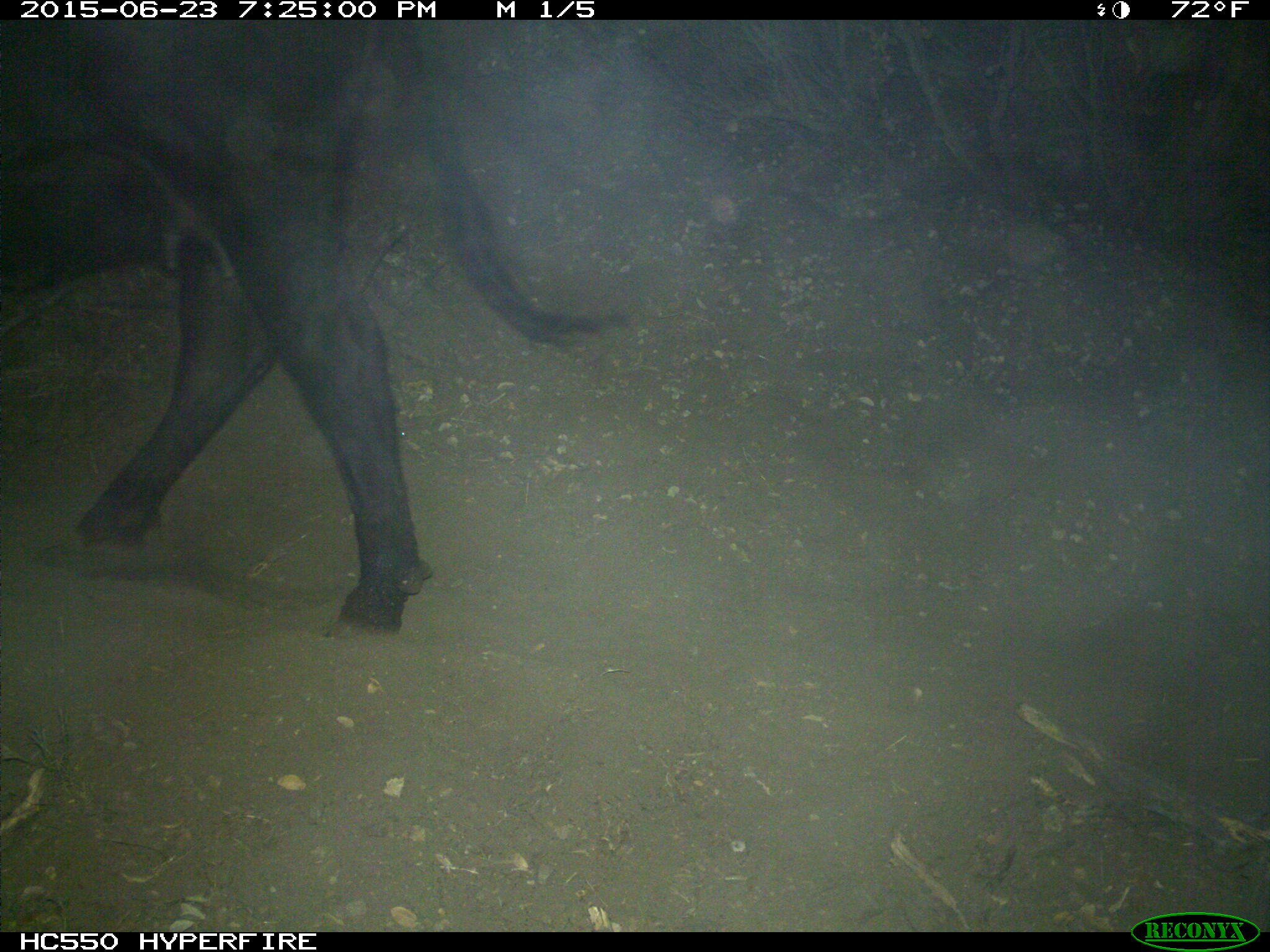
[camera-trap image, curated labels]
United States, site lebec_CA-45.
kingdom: Animalia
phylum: Chordata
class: Mammalia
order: Artiodactyla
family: Bovidae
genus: Bos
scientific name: Bos taurus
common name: domestic cow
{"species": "Bos taurus (domestic cow)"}